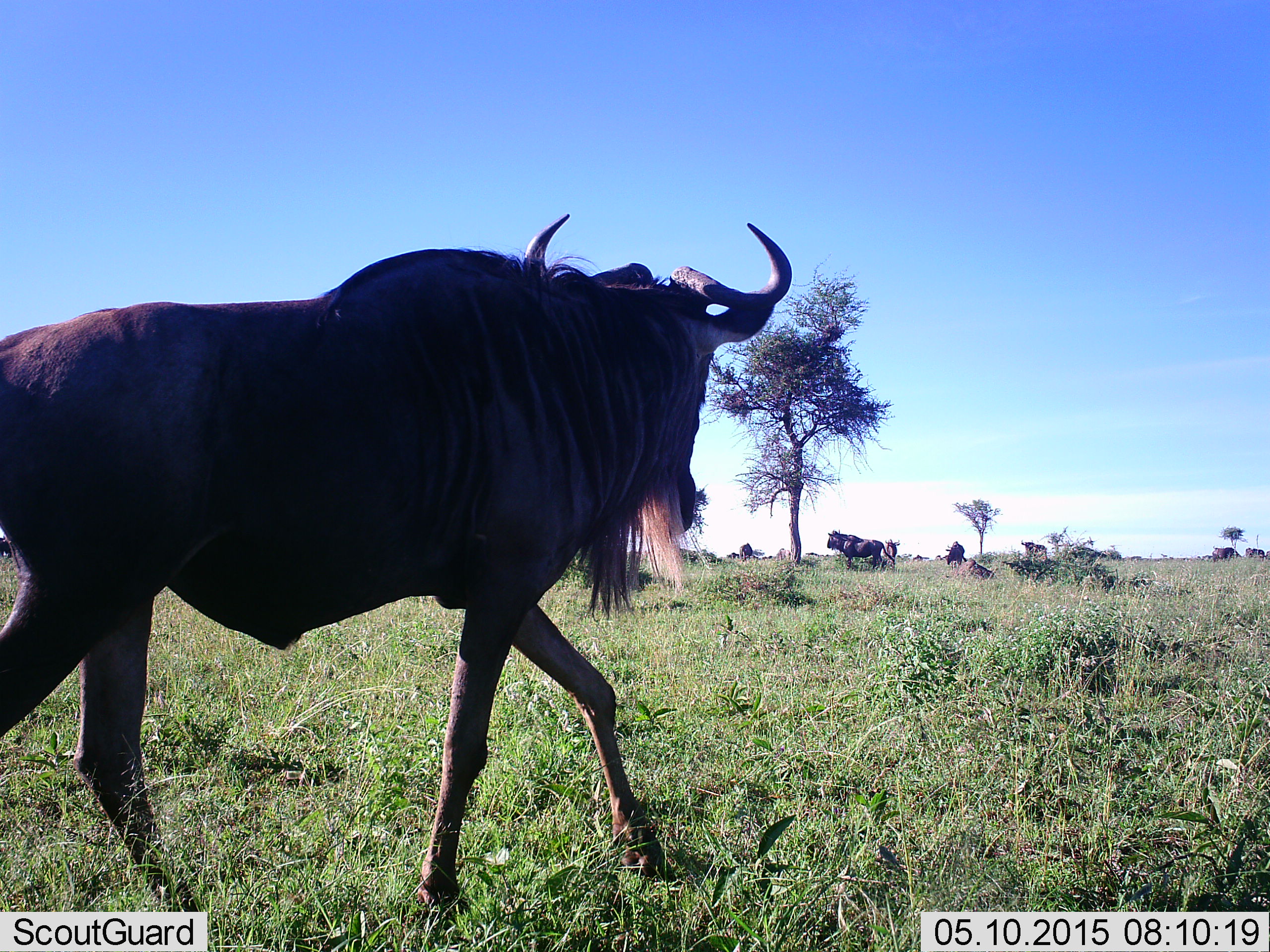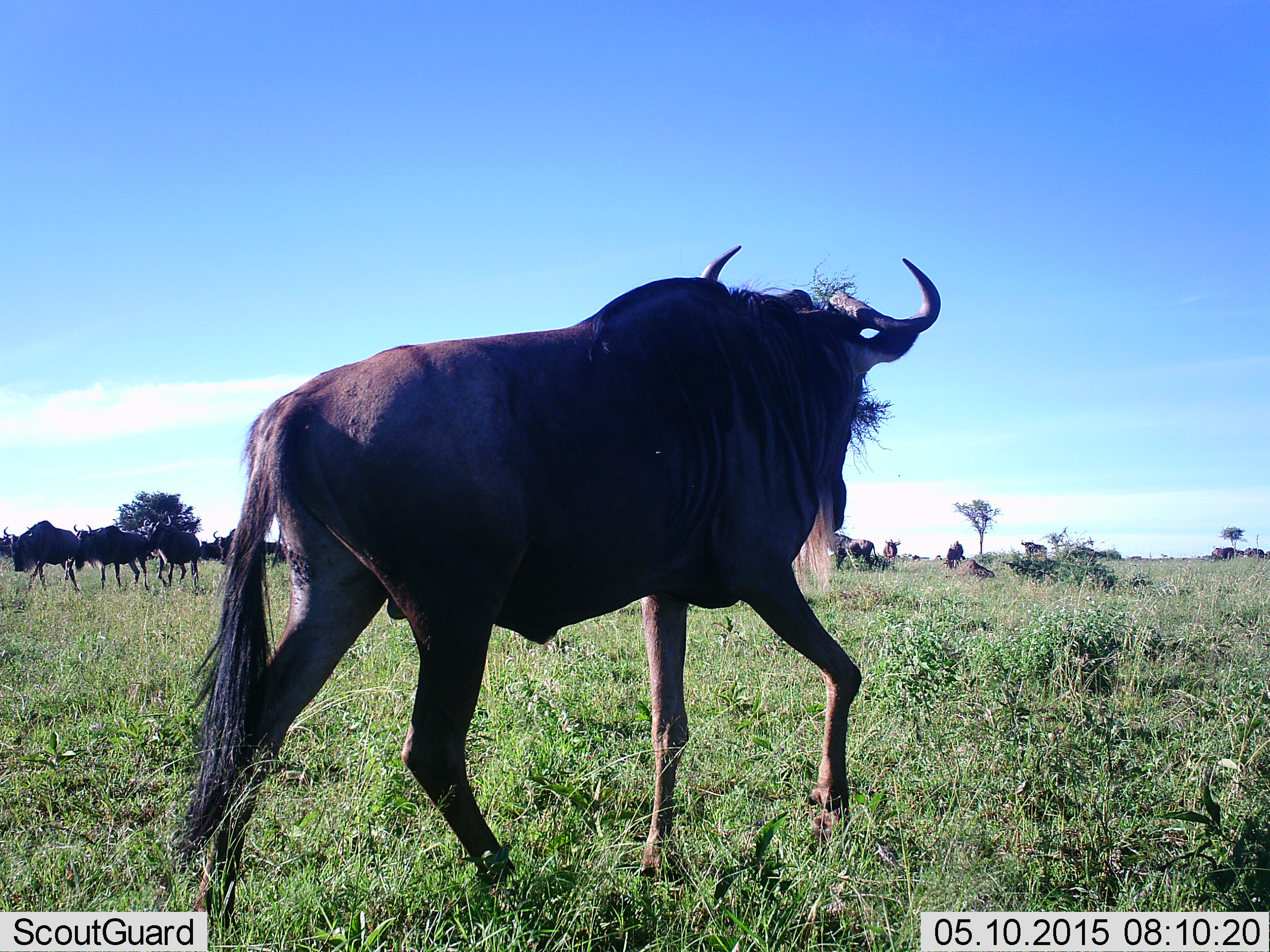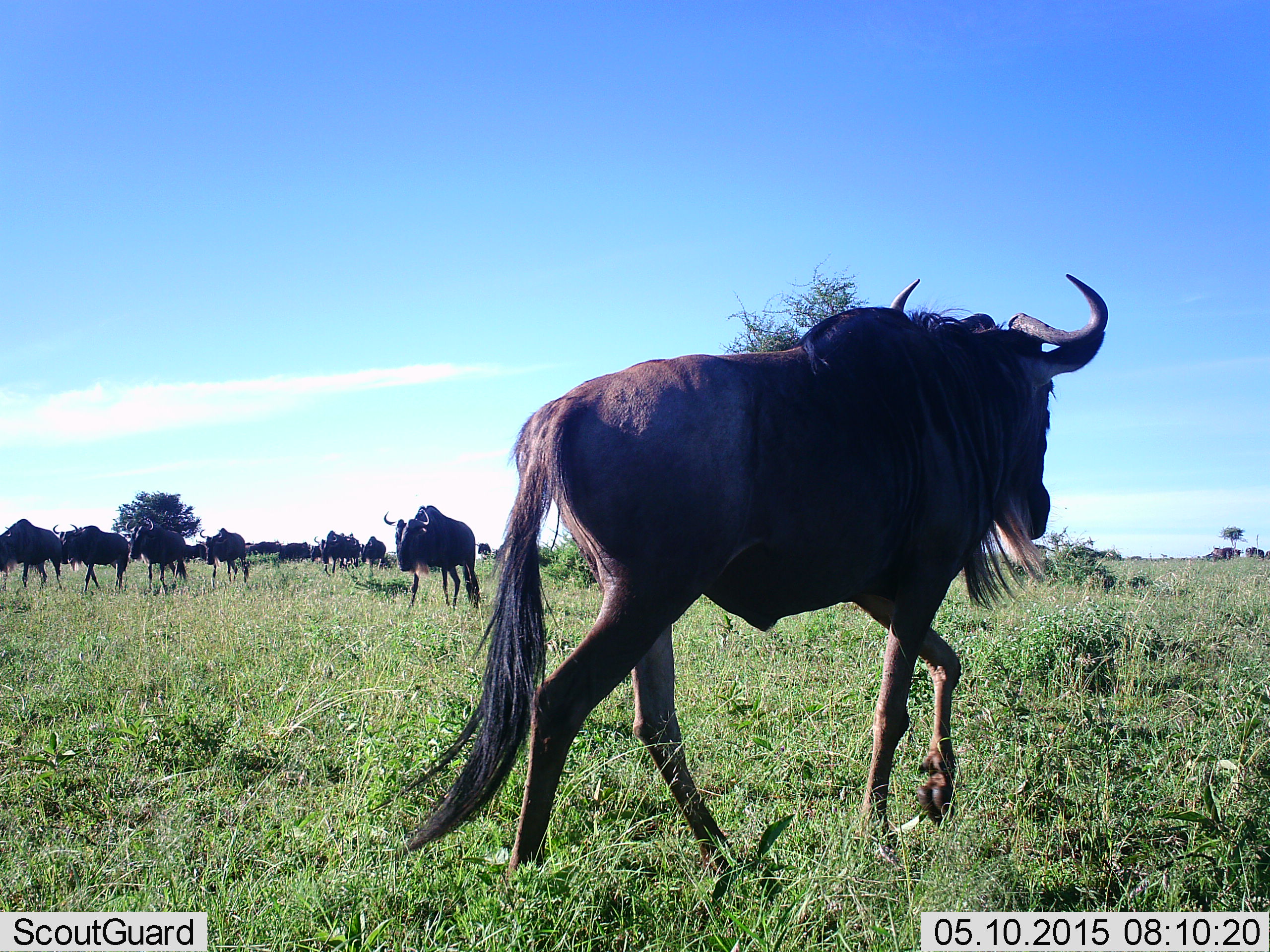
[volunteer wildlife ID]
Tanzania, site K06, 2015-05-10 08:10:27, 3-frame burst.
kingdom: Animalia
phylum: Chordata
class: Mammalia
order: Artiodactyla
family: Bovidae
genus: Connochaetes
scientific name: Connochaetes taurinus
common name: blue wildebeest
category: wildebeest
Wildebeest (blue wildebeest) (Connochaetes taurinus), count 11-50. Behavior (volunteer vote fractions): standing 40%, resting 40%, moving 100%, interacting 0%. Young present (vote fraction): 0%. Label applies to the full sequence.